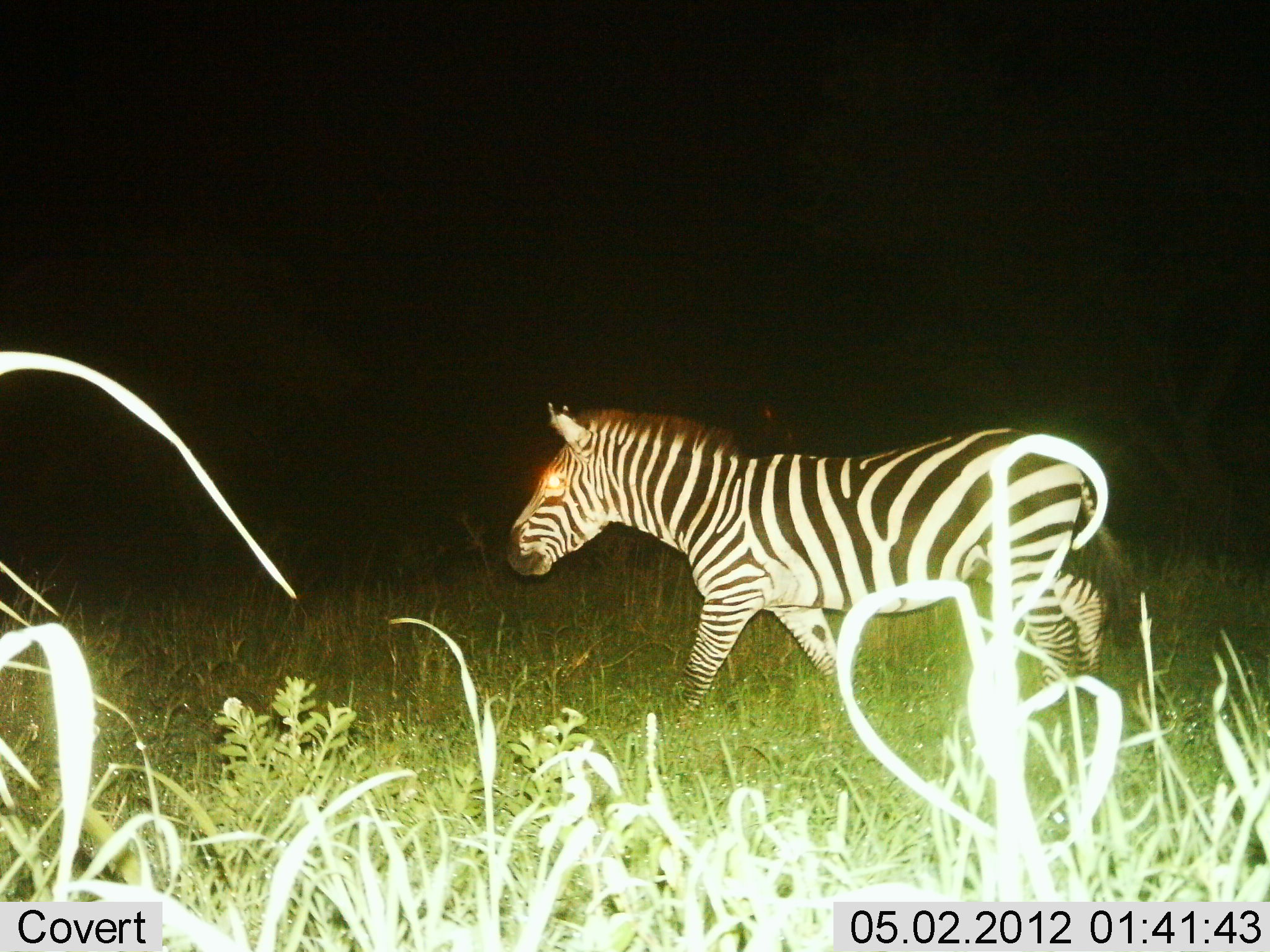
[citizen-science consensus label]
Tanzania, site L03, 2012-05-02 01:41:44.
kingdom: Animalia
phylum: Chordata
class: Mammalia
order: Perissodactyla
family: Equidae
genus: Equus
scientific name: Equus quagga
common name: plains zebra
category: zebra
Zebra (plains zebra) (Equus quagga), count 1. Behavior (volunteer vote fractions): standing 7%, resting 0%, moving 93%, interacting 0%. Young present (vote fraction): 0%. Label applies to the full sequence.